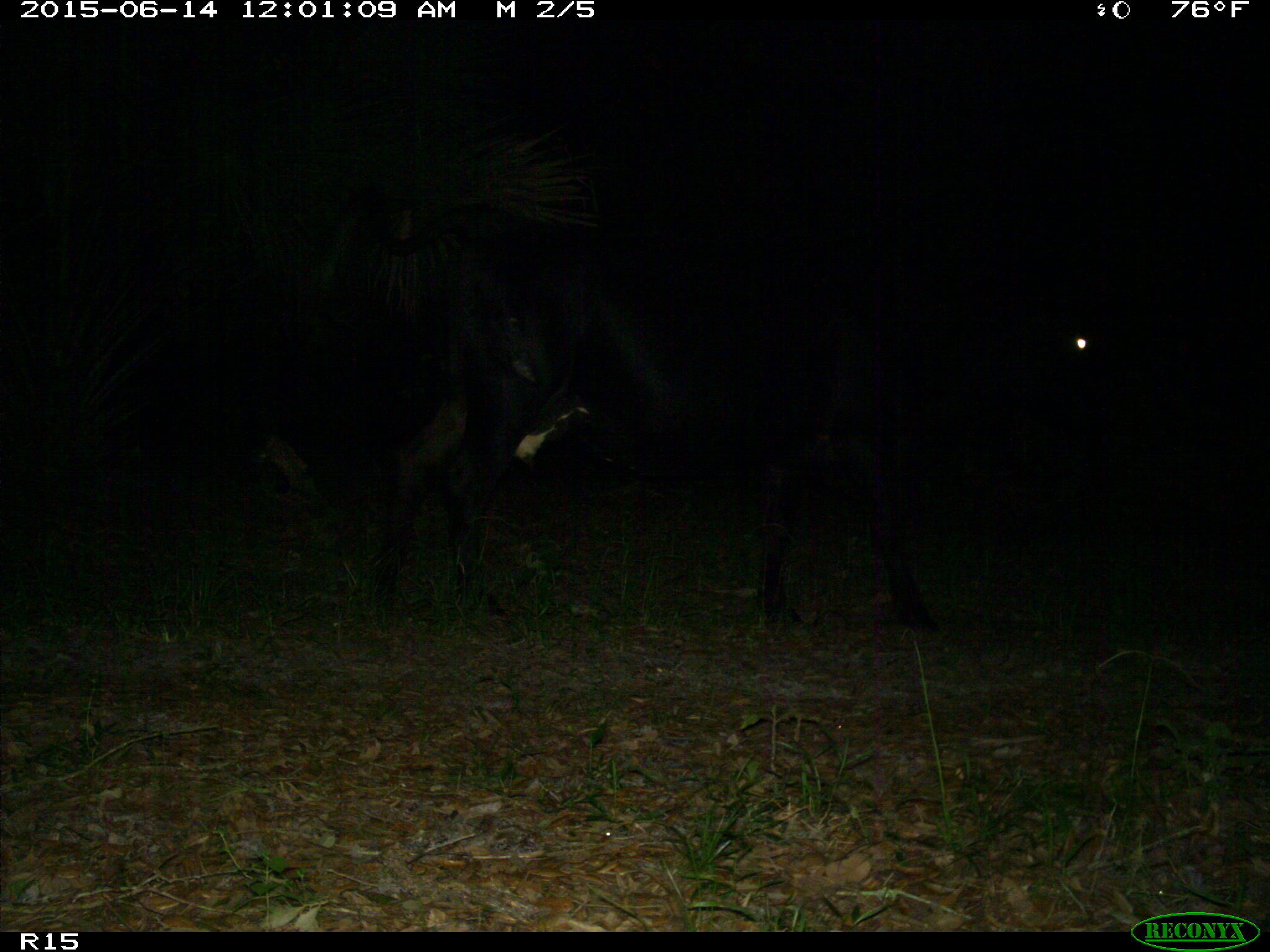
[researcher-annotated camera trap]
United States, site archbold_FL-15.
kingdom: Animalia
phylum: Chordata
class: Mammalia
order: Artiodactyla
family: Bovidae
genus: Bos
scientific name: Bos taurus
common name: domestic cow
Bos taurus (domestic cow).